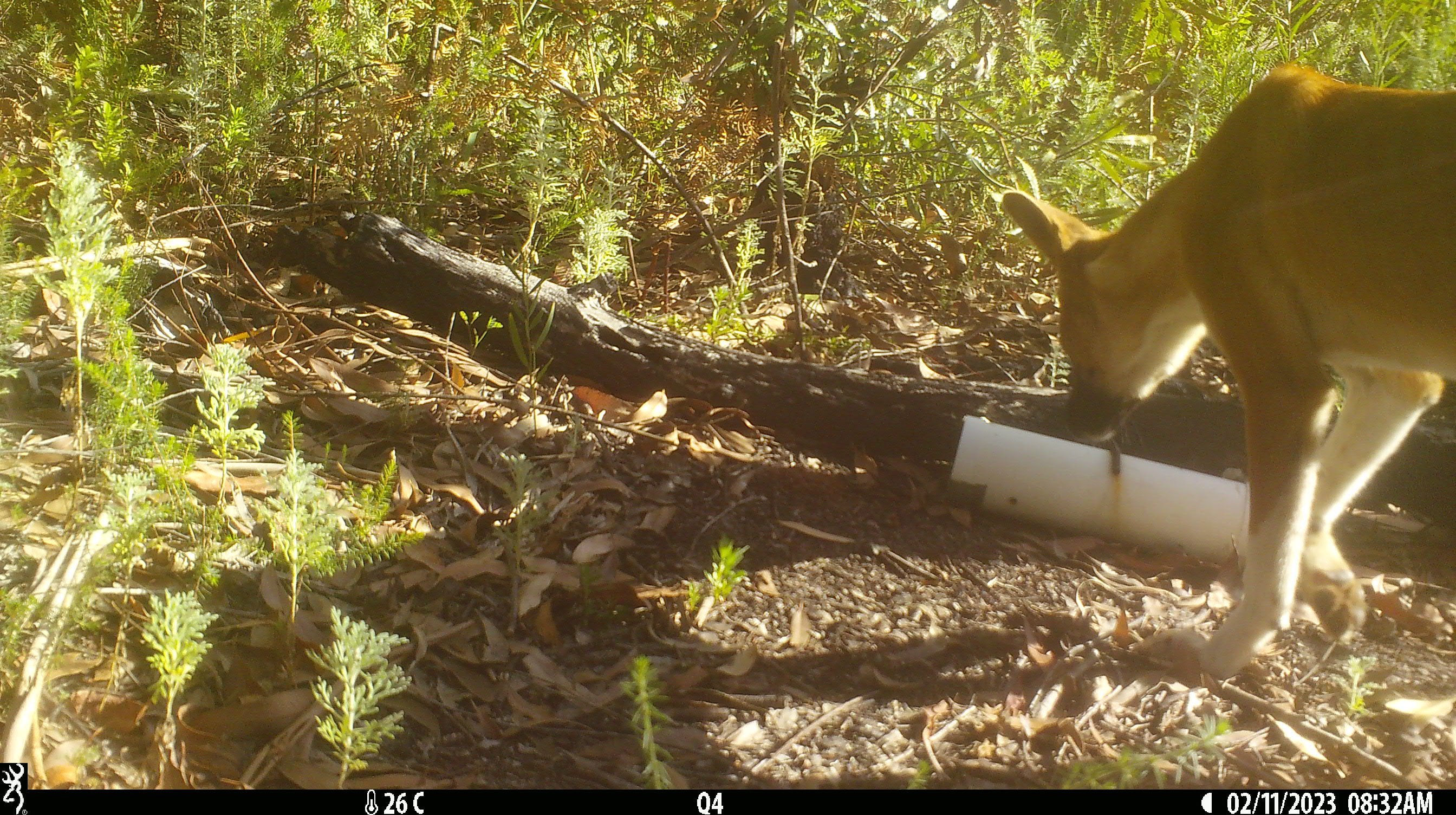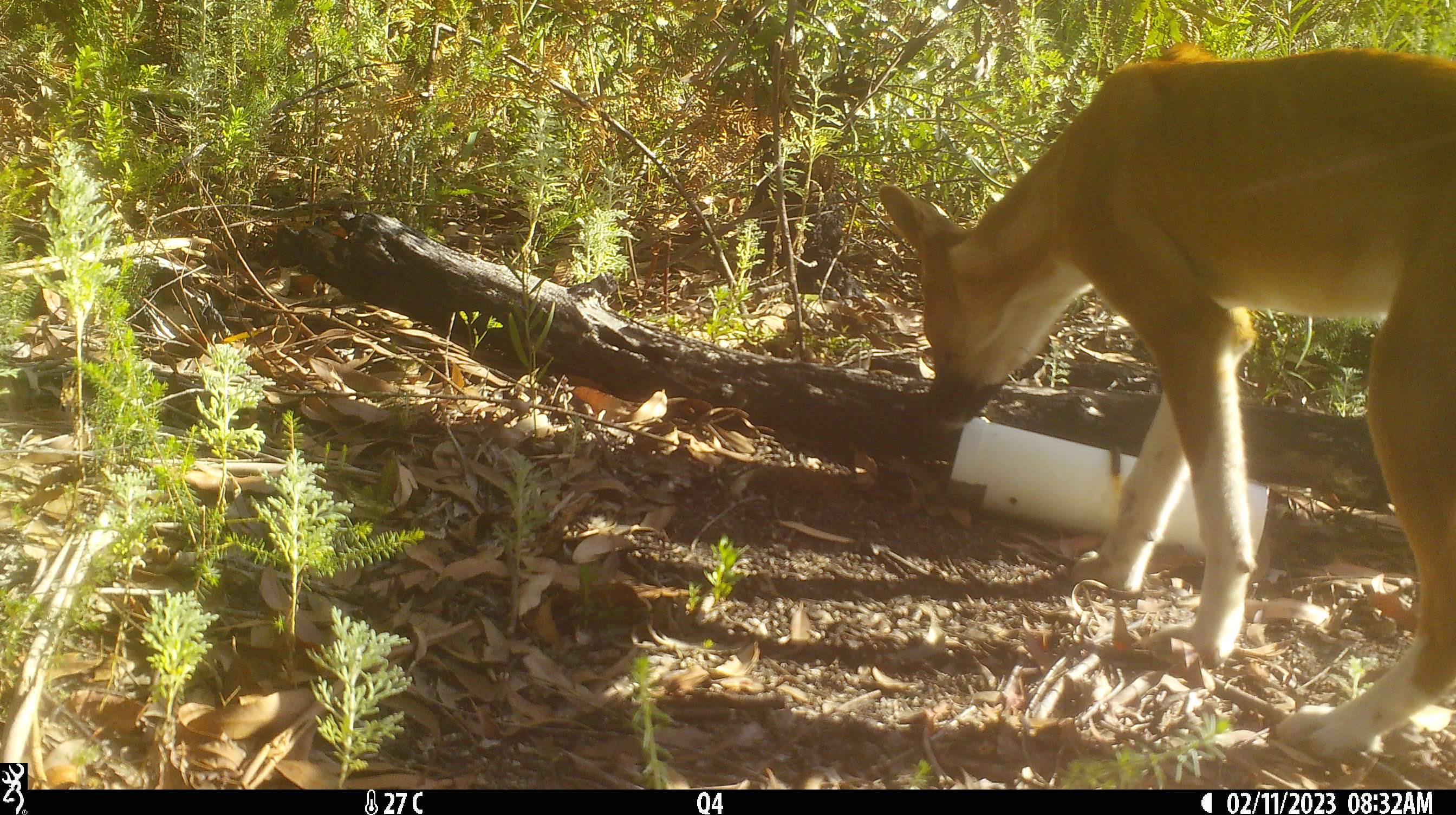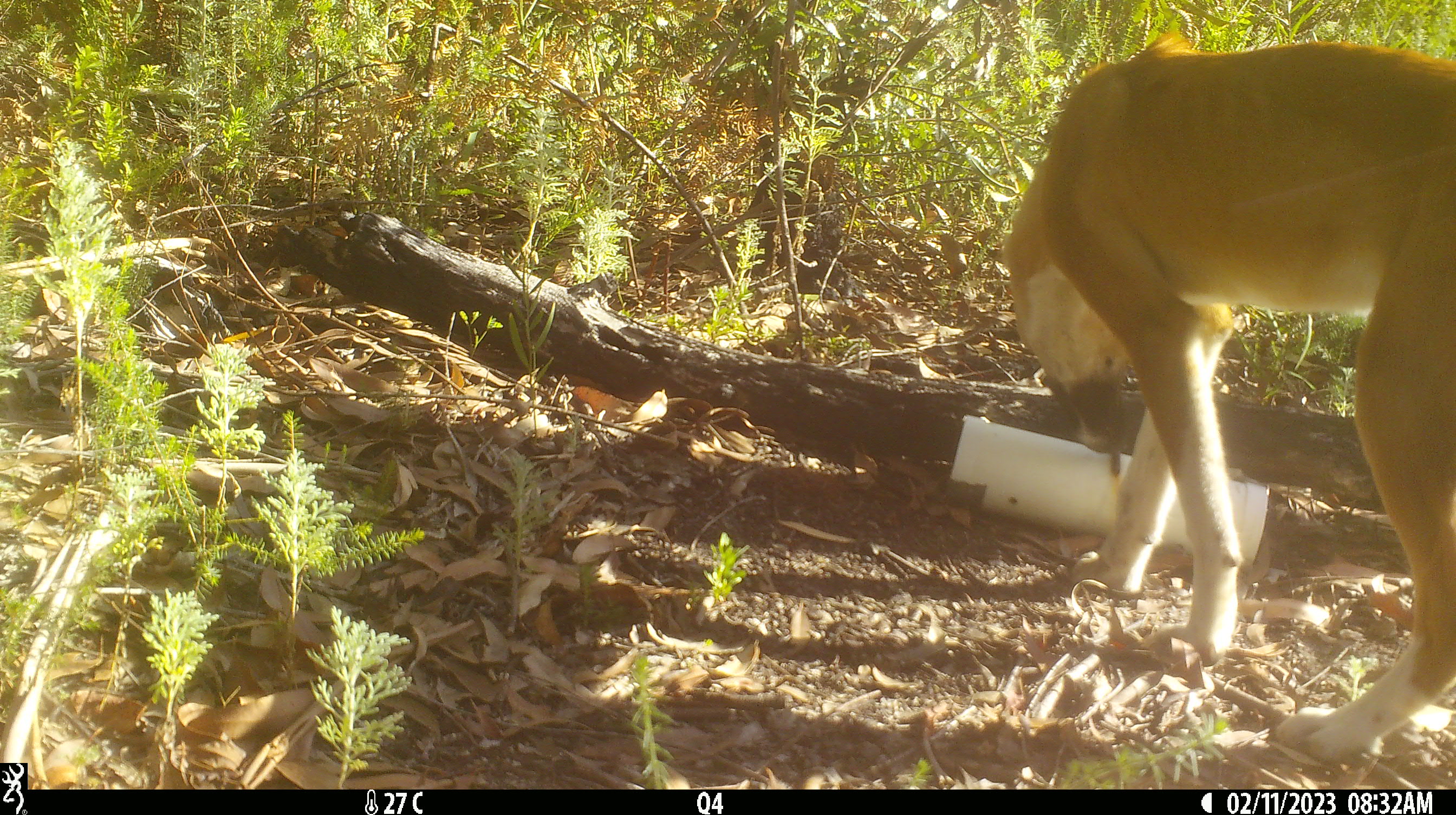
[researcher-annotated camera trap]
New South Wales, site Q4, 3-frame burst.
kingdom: Animalia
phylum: Chordata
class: Mammalia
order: Carnivora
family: Canidae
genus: Canis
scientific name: Canis familiaris dingo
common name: dingo